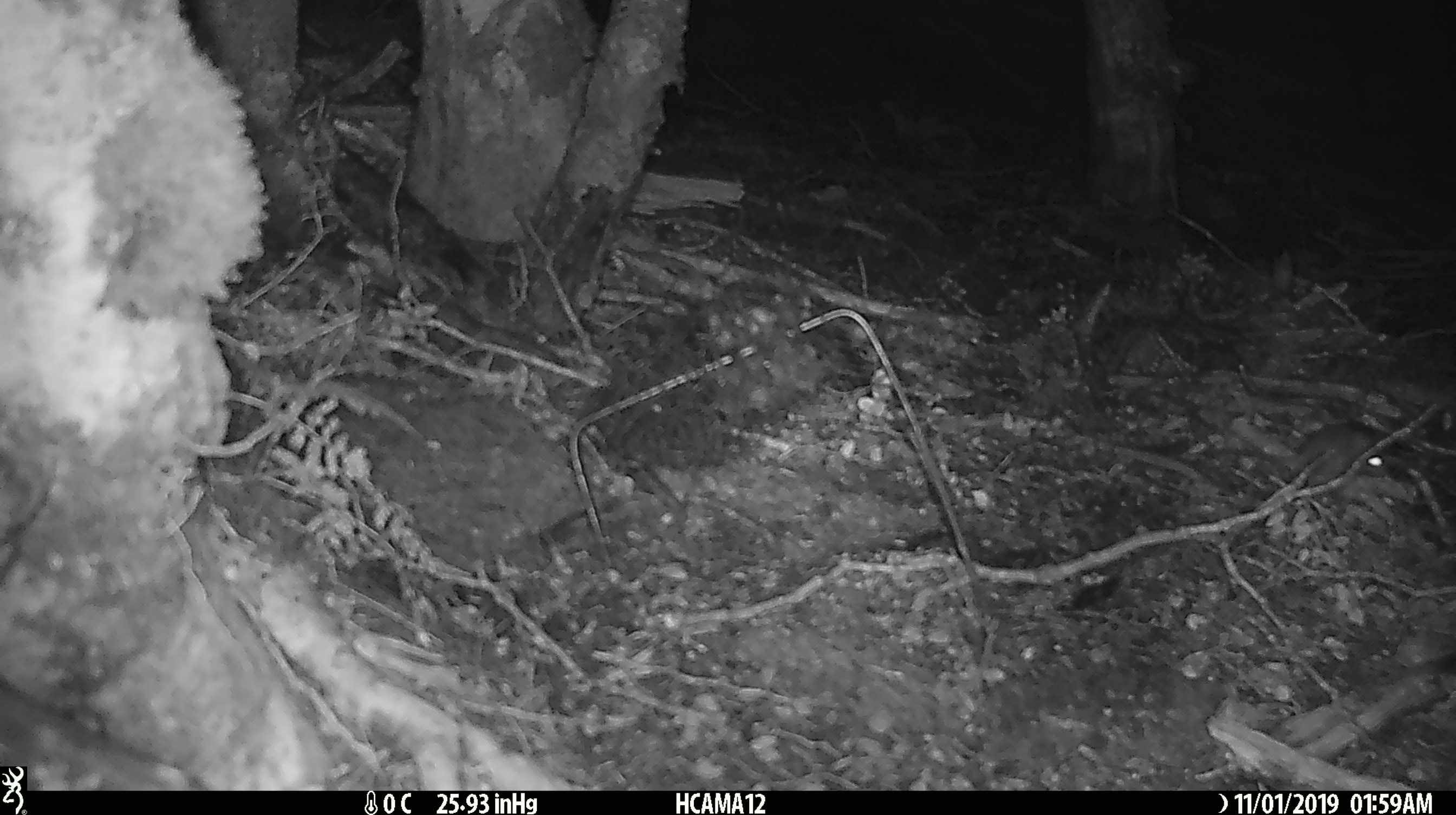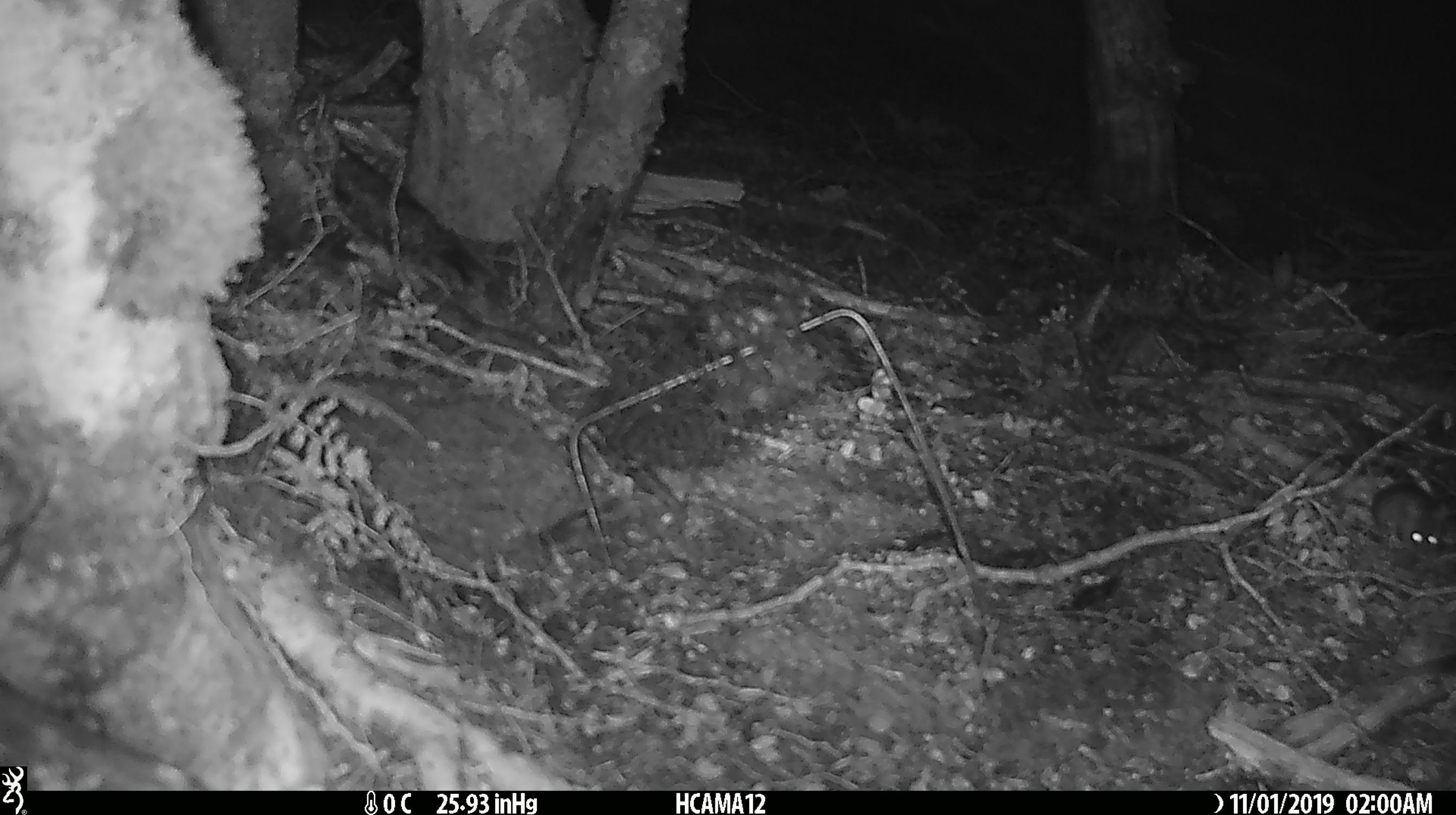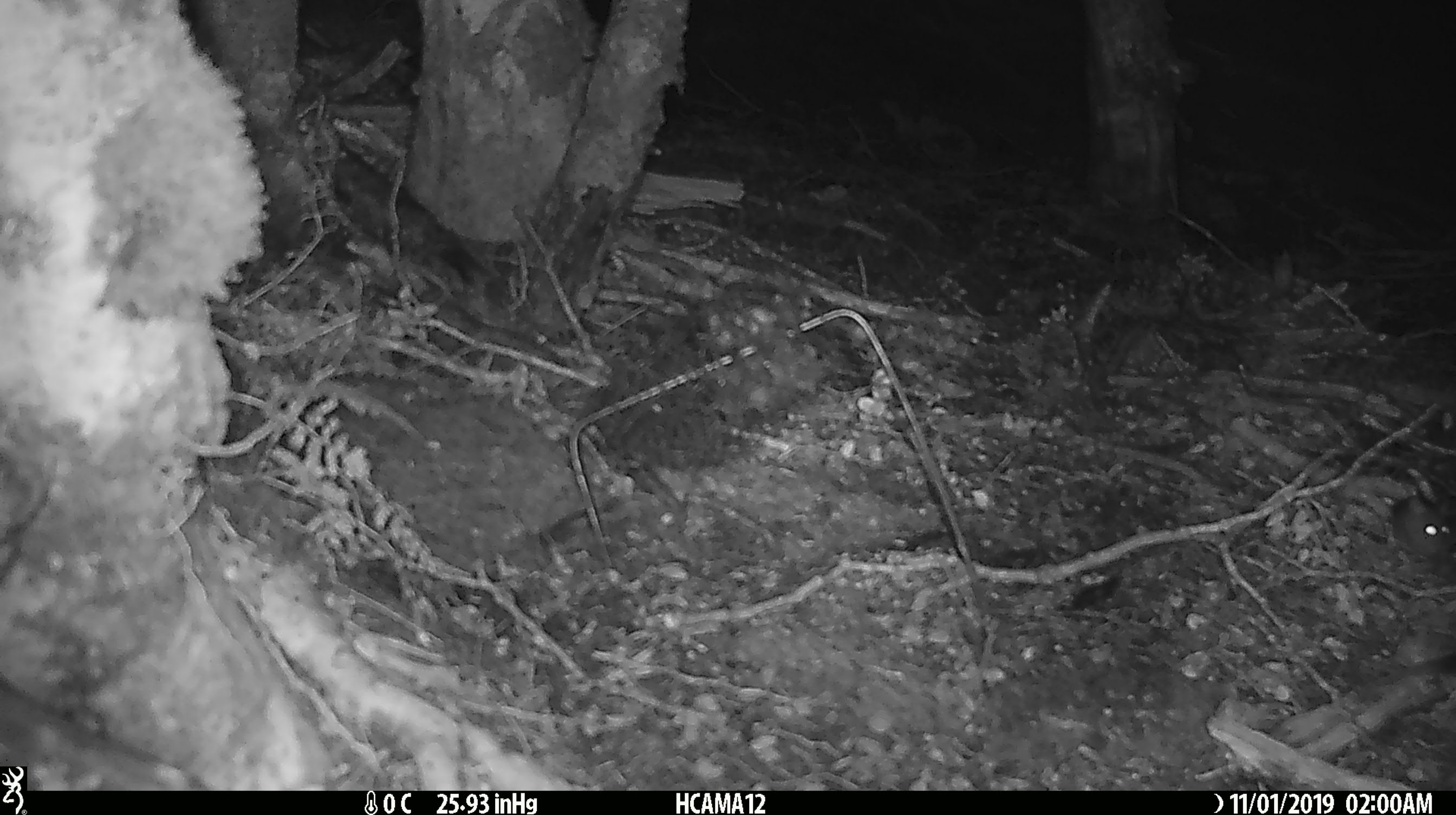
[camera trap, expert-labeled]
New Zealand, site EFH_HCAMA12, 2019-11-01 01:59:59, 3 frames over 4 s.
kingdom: Animalia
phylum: Chordata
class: Mammalia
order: Rodentia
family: Muridae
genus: Mus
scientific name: Mus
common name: mouse